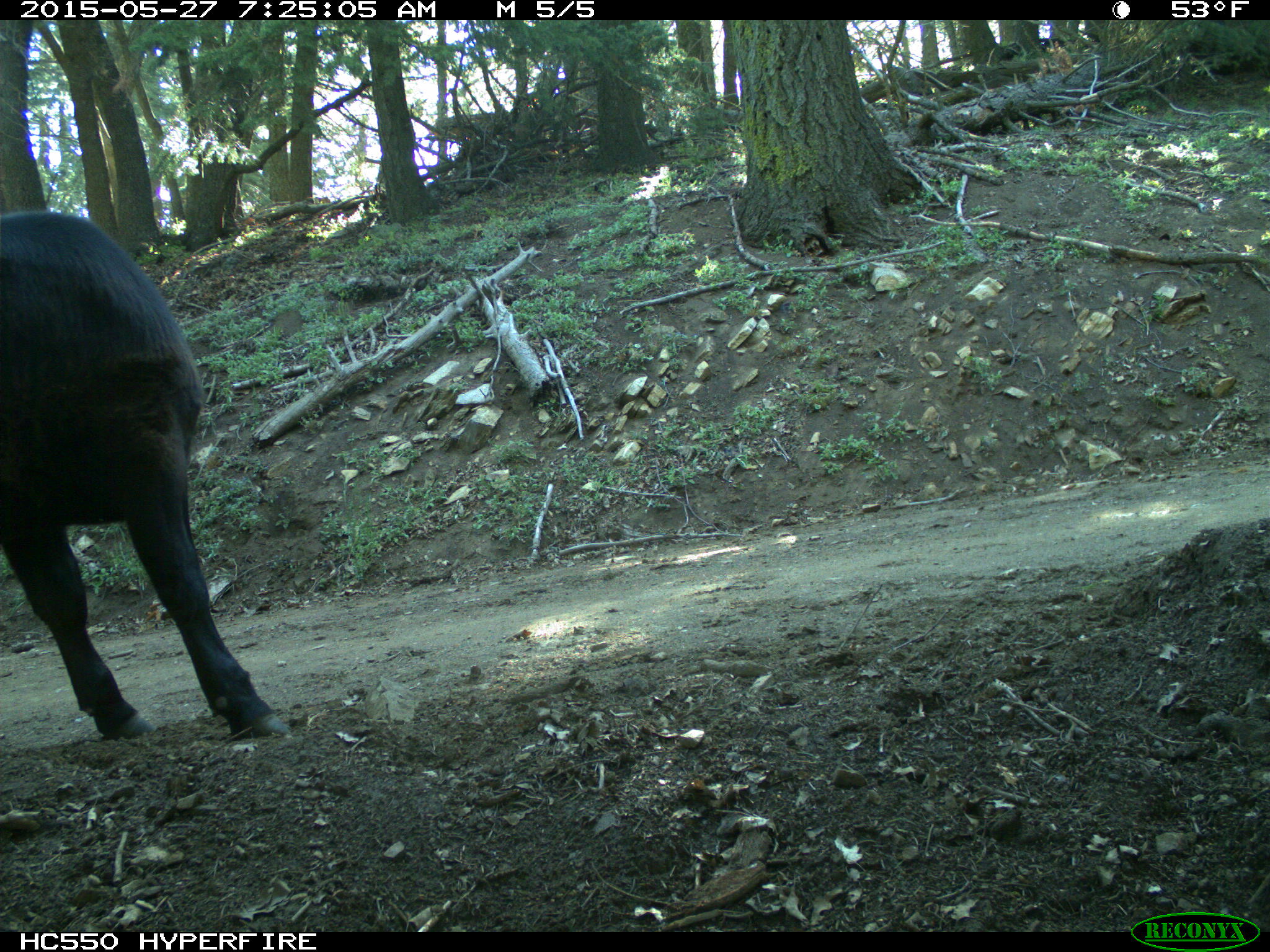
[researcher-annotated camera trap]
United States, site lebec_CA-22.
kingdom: Animalia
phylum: Chordata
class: Mammalia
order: Artiodactyla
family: Bovidae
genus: Bos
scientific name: Bos taurus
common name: domestic cow